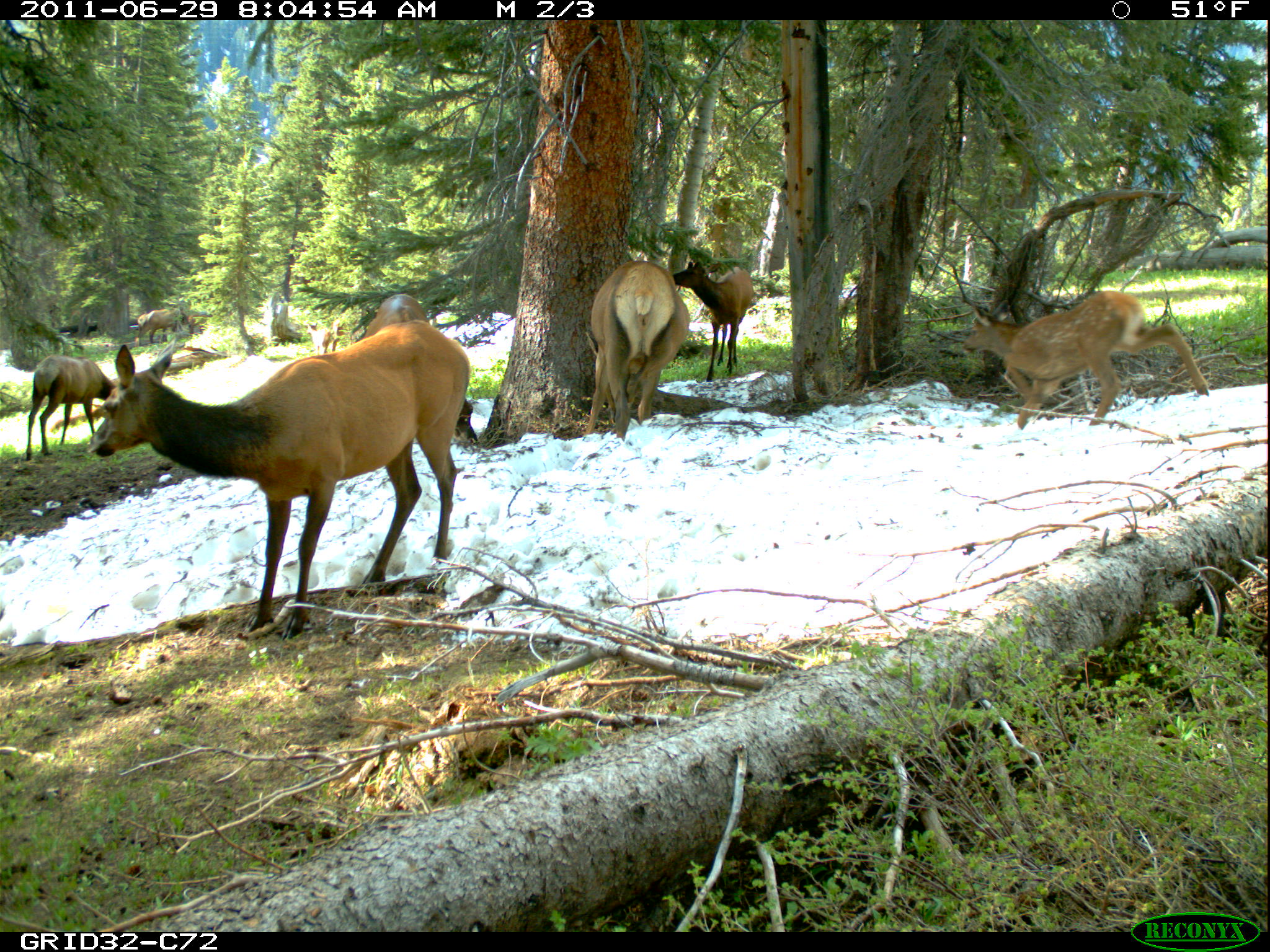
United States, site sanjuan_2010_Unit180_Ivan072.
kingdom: Animalia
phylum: Chordata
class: Mammalia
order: Artiodactyla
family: Cervidae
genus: Cervus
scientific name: Cervus elaphus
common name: red deer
Cervus elaphus (red deer).